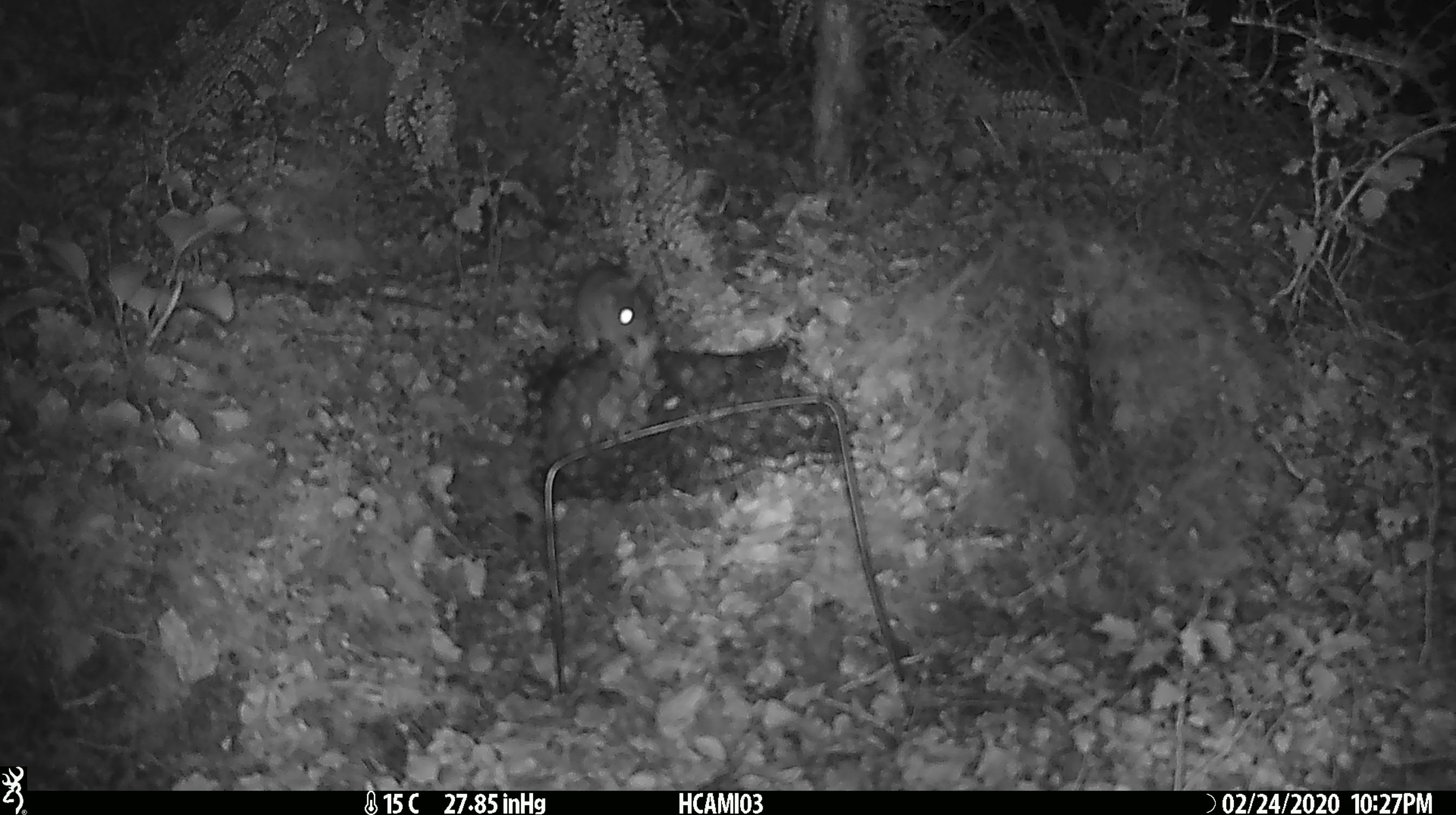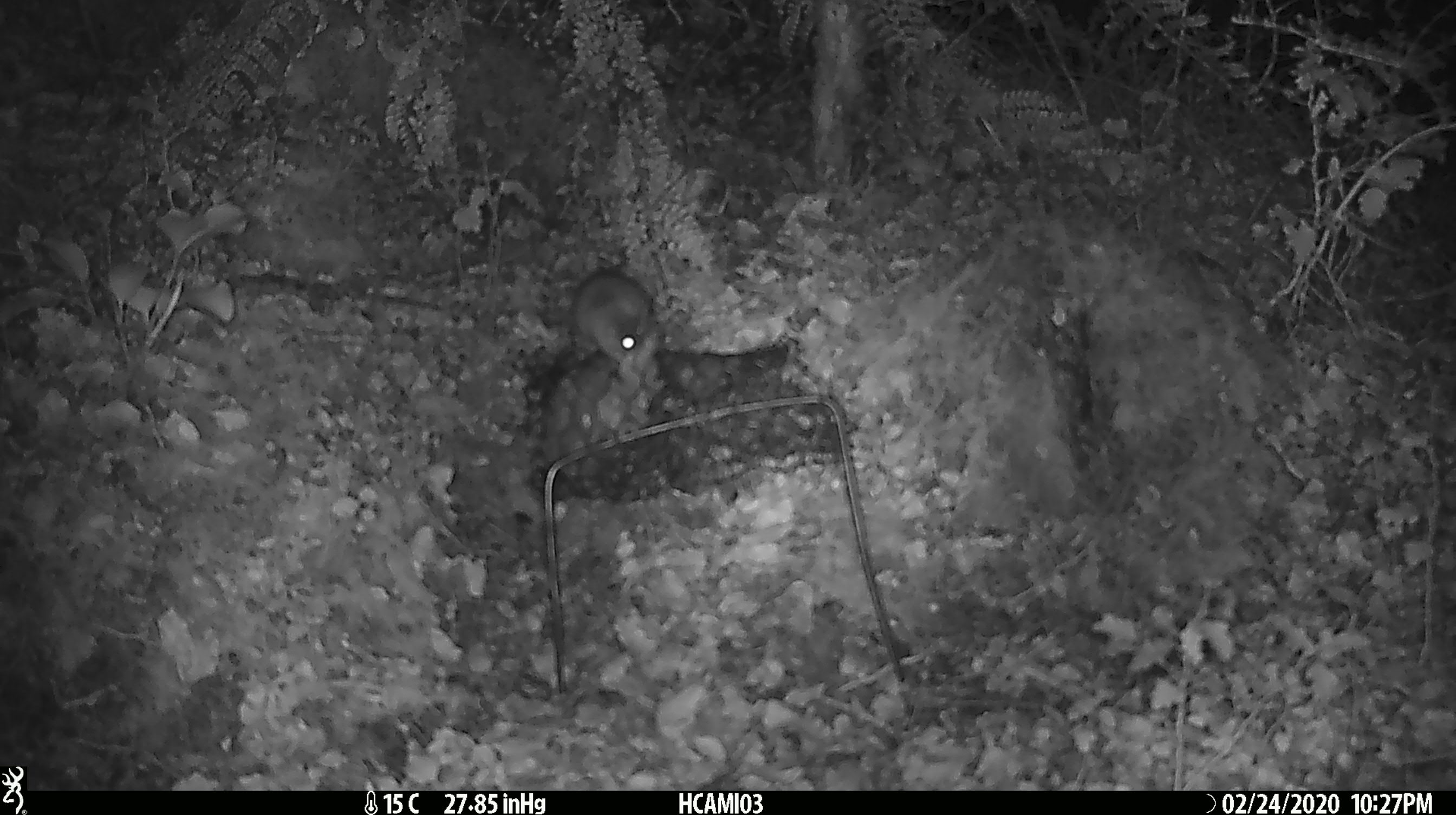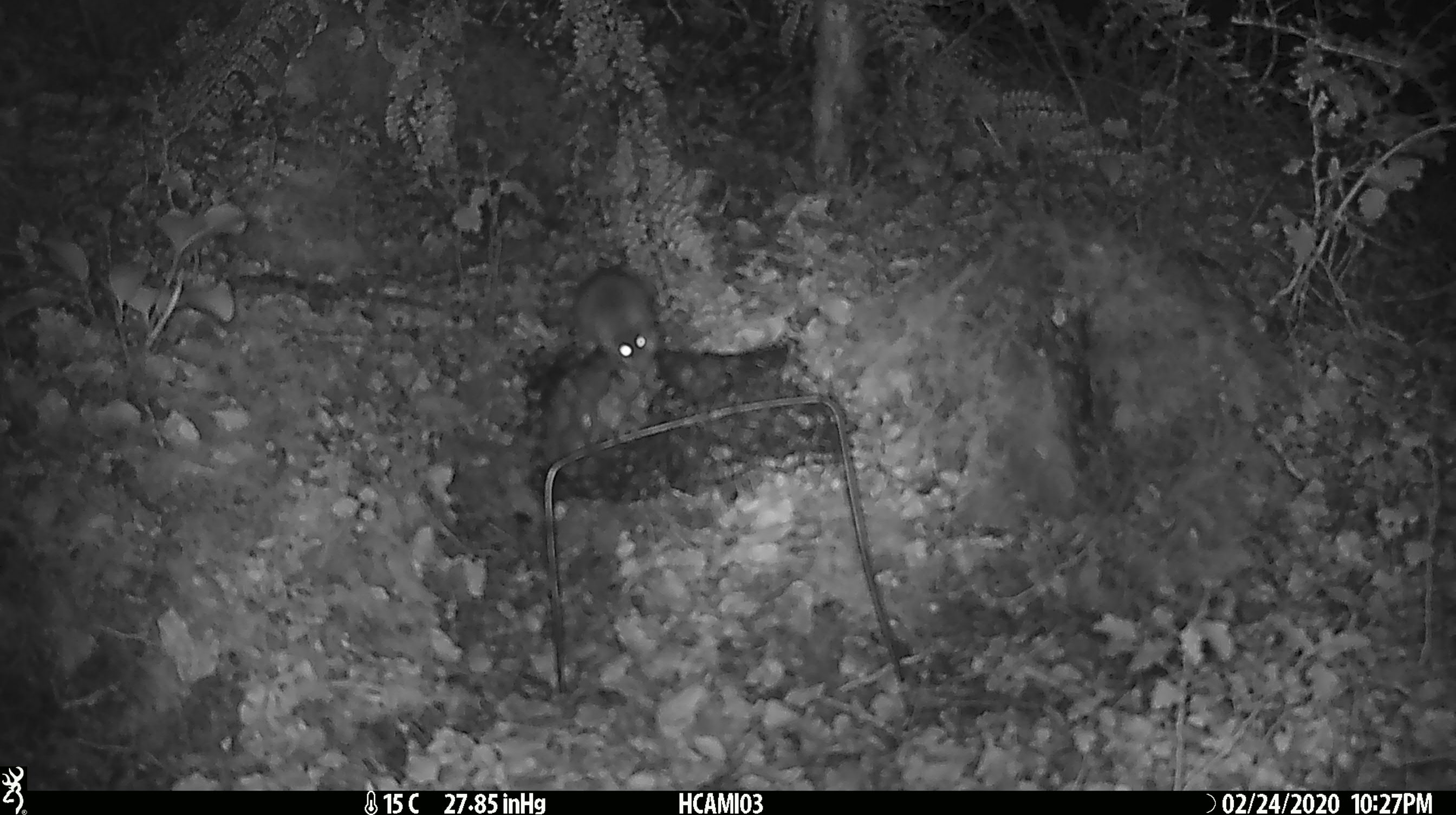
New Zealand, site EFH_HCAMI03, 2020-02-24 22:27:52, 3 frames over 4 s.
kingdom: Animalia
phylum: Chordata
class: Mammalia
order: Rodentia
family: Muridae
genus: Mus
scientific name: Mus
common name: mouse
Mouse (Mus).